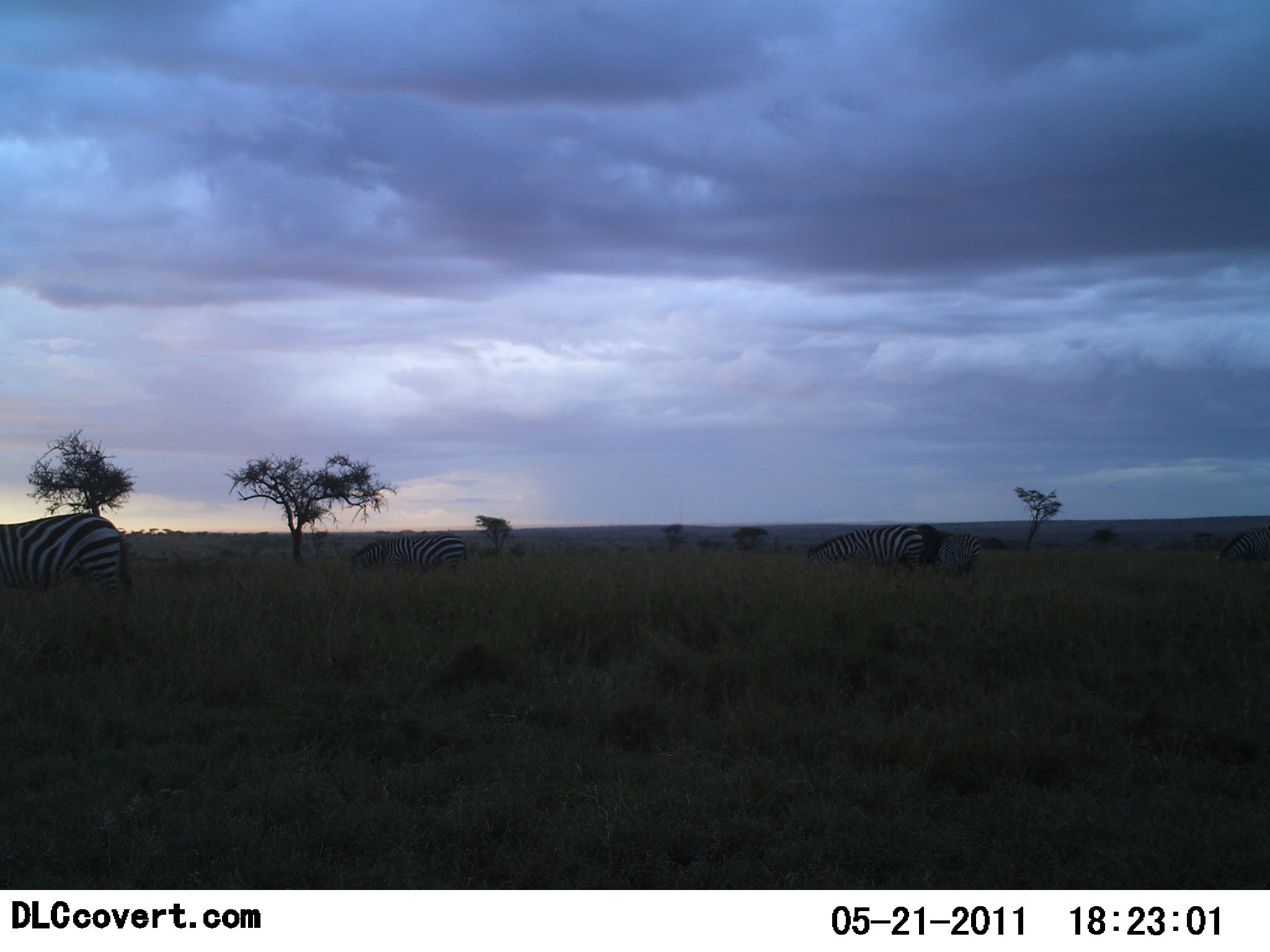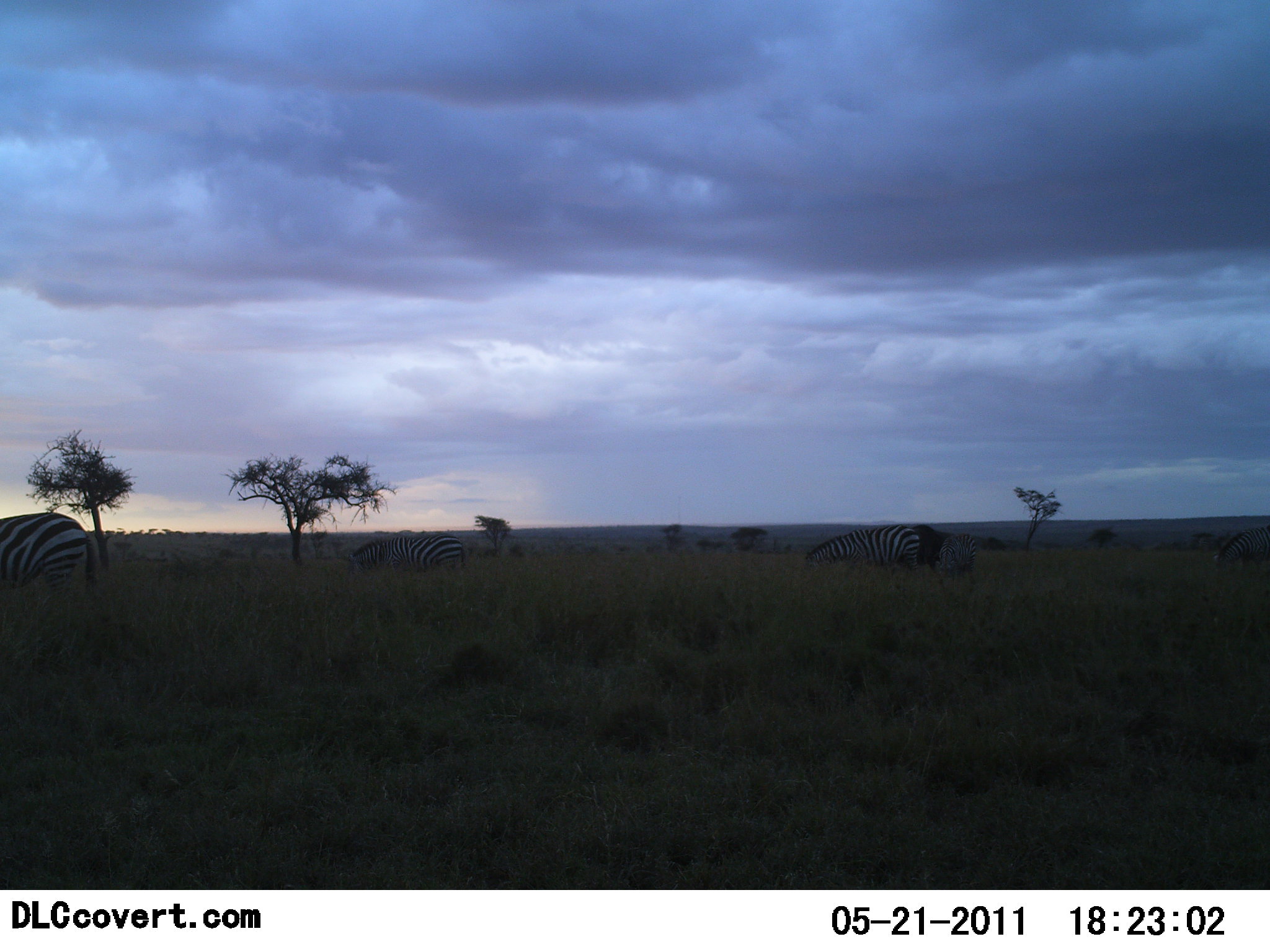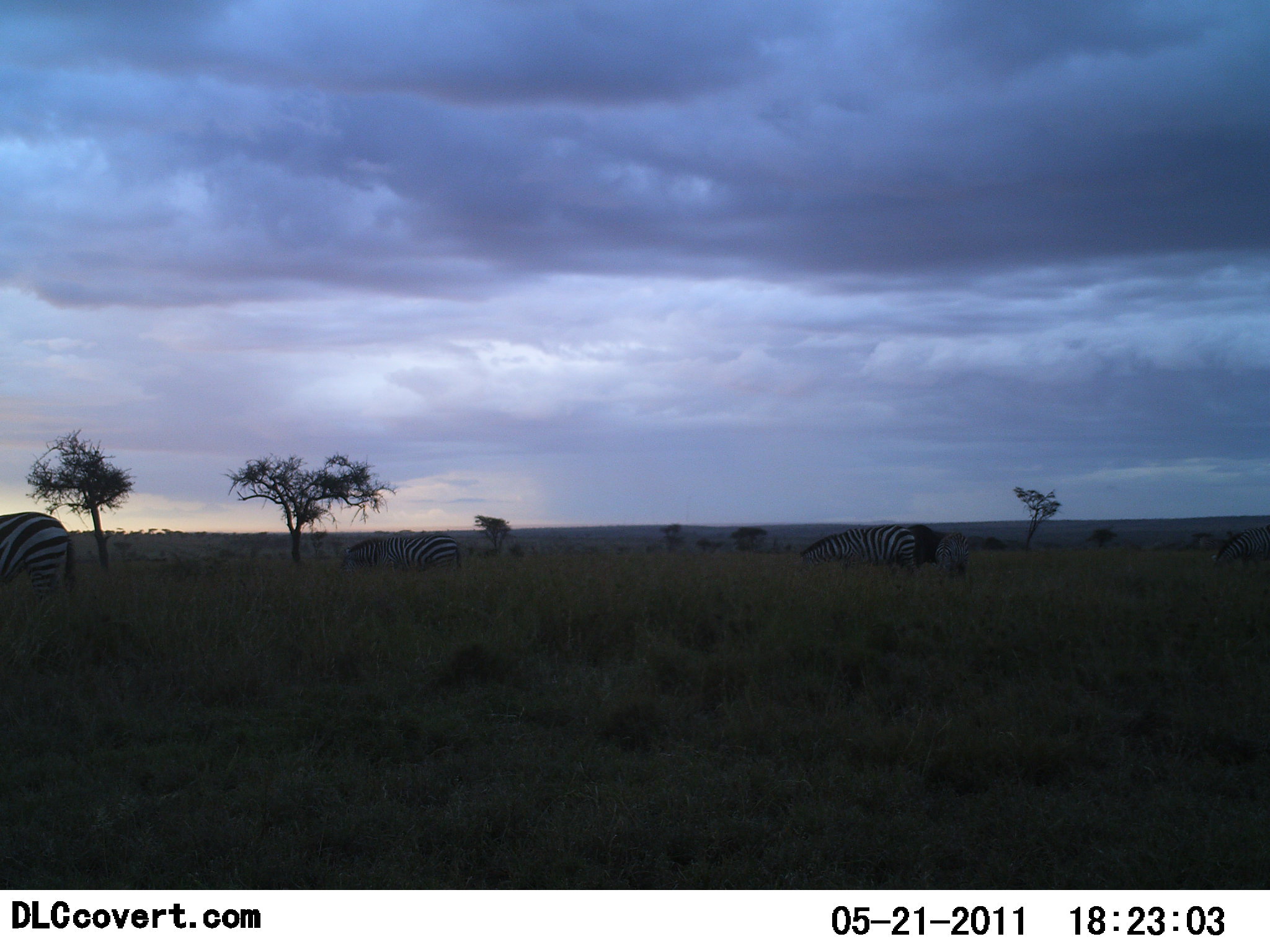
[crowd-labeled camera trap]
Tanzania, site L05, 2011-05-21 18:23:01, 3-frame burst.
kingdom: Animalia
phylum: Chordata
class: Mammalia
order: Perissodactyla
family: Equidae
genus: Equus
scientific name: Equus quagga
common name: plains zebra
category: zebra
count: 4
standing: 17%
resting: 0%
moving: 67%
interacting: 0%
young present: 0%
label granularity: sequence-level